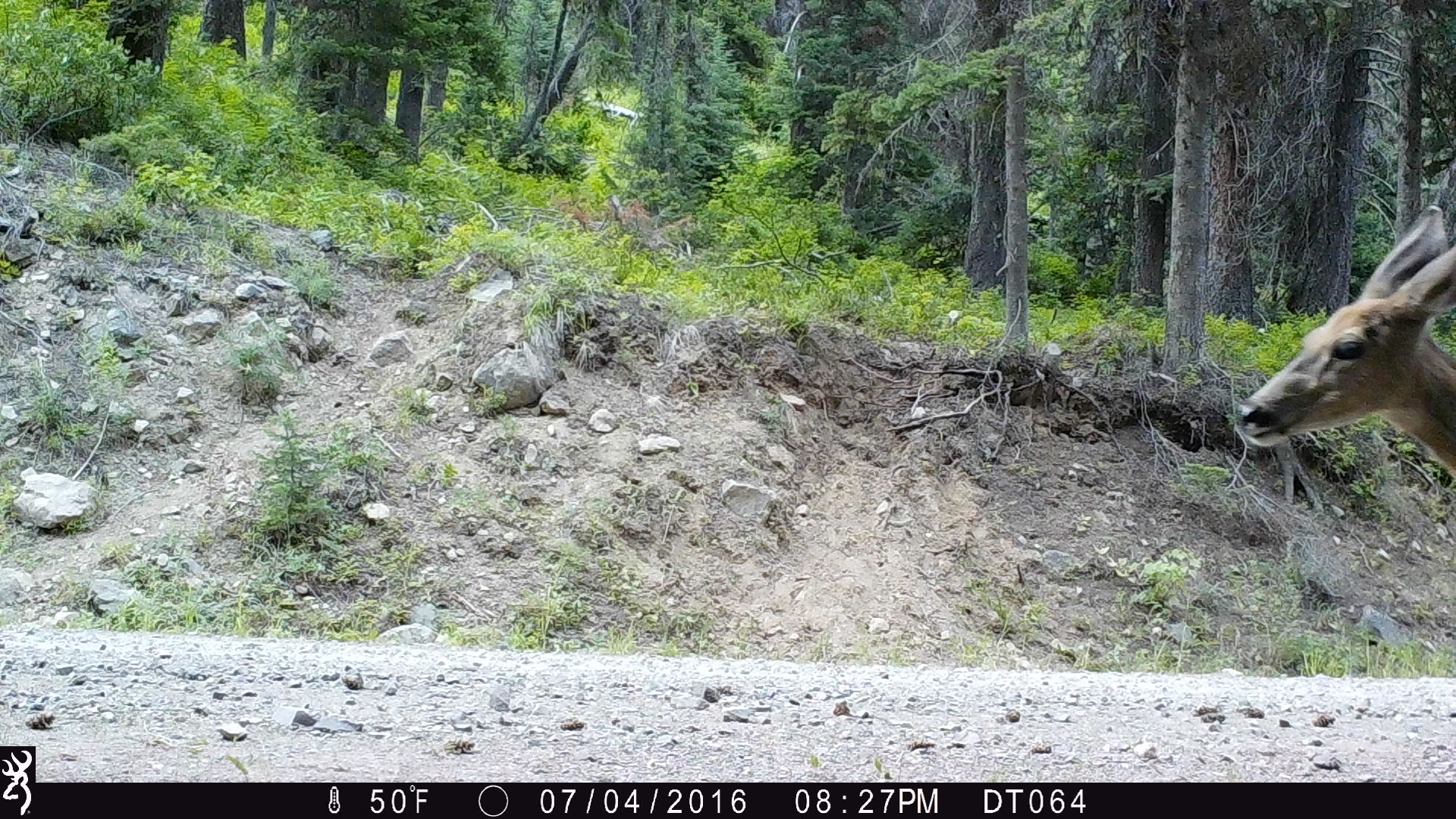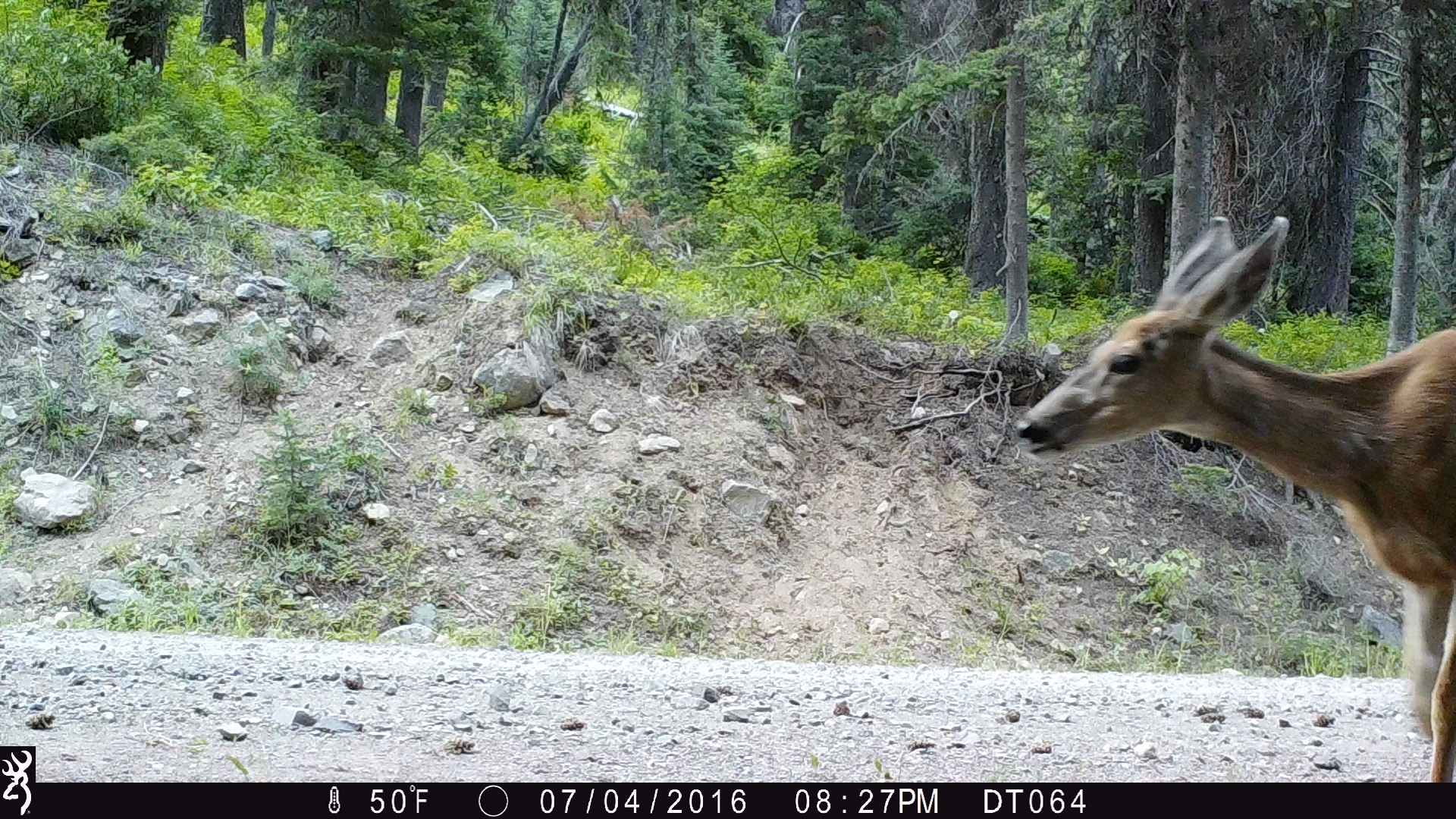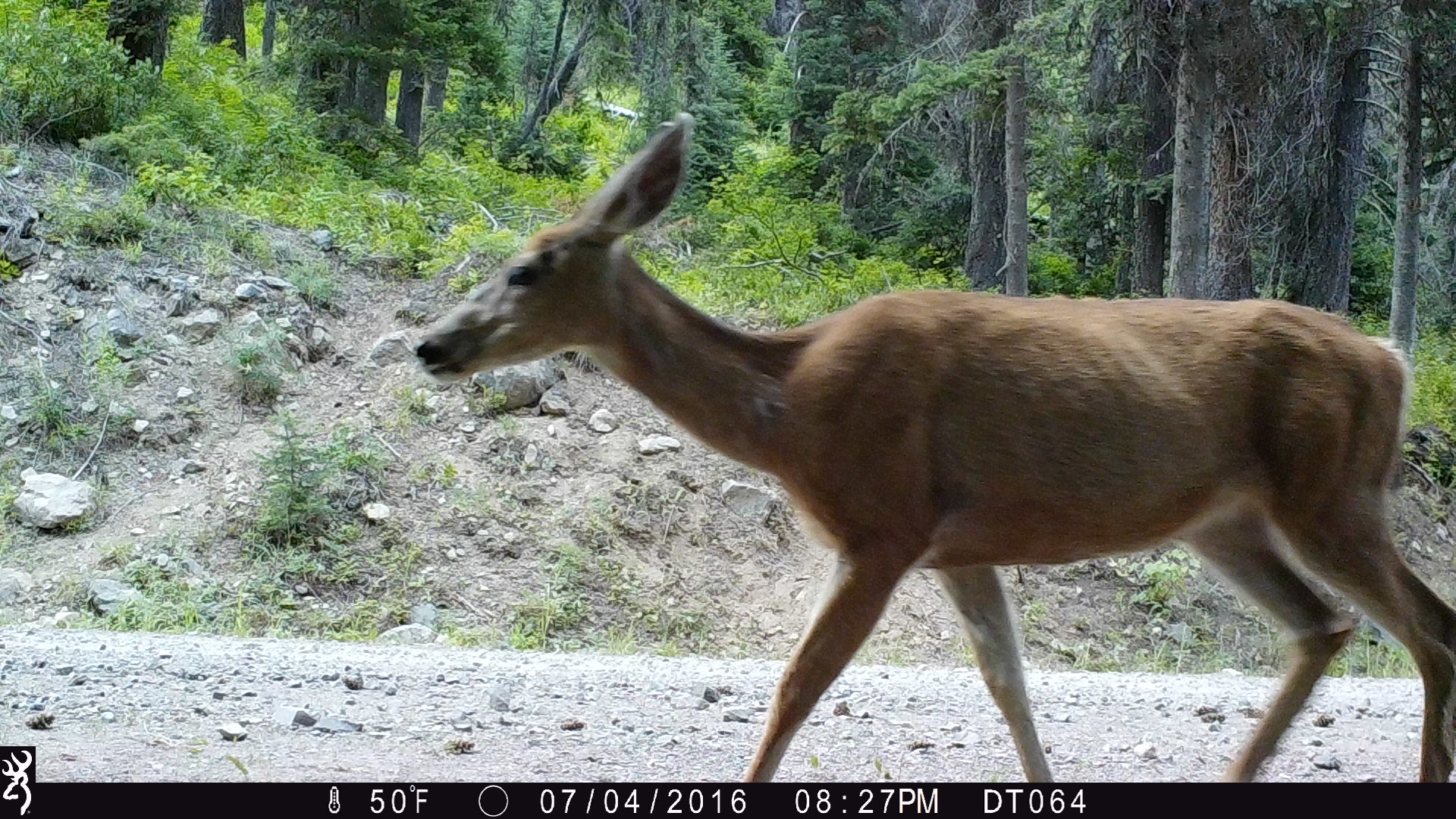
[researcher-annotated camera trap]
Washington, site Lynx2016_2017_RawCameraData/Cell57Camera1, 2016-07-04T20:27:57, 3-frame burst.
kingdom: Animalia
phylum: Chordata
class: Mammalia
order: Artiodactyla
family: Cervidae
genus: Odocoileus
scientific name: Odocoileus hemionus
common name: mule deer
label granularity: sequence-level